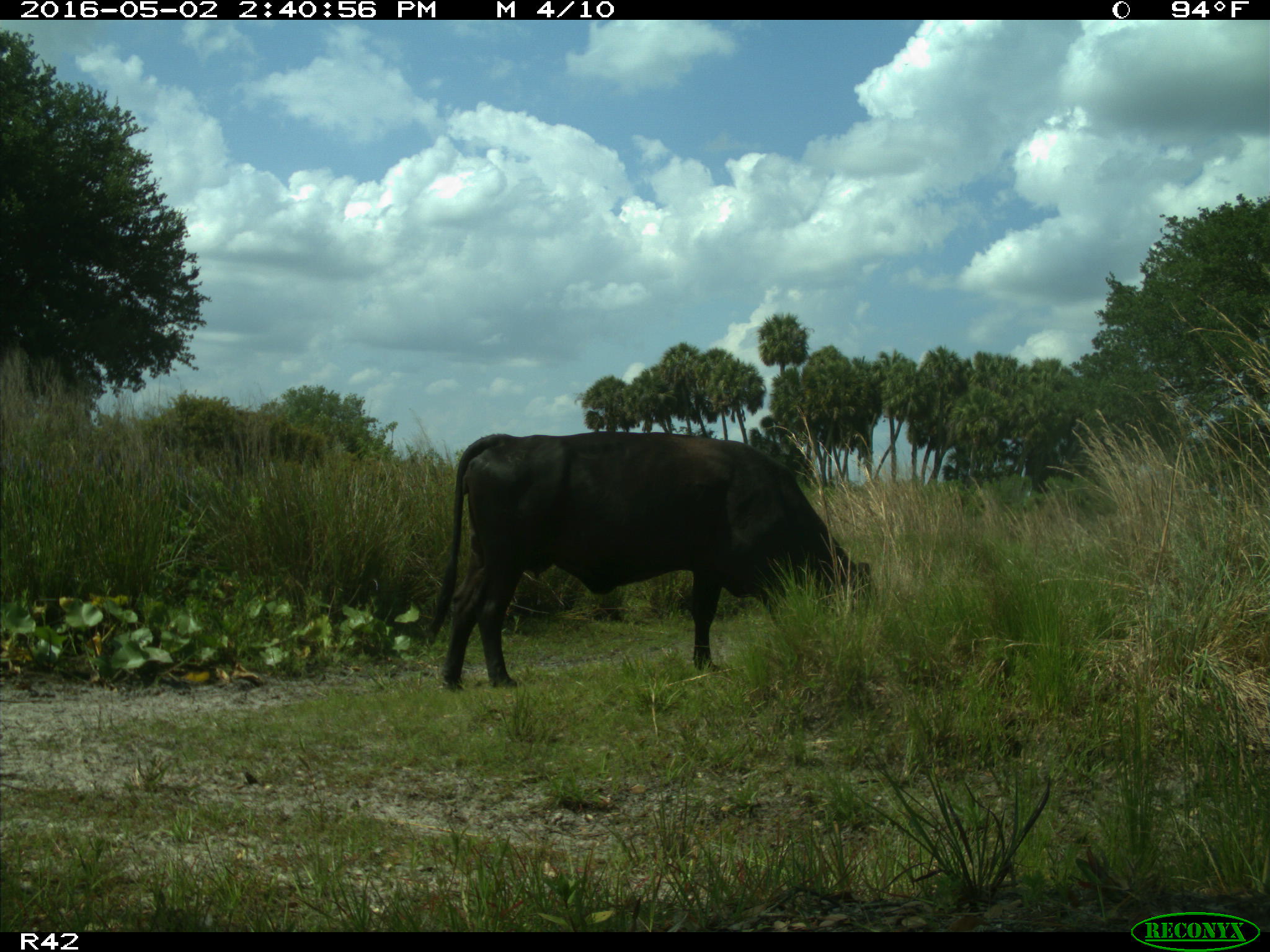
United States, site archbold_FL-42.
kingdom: Animalia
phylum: Chordata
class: Mammalia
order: Artiodactyla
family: Bovidae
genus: Bos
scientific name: Bos taurus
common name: domestic cow